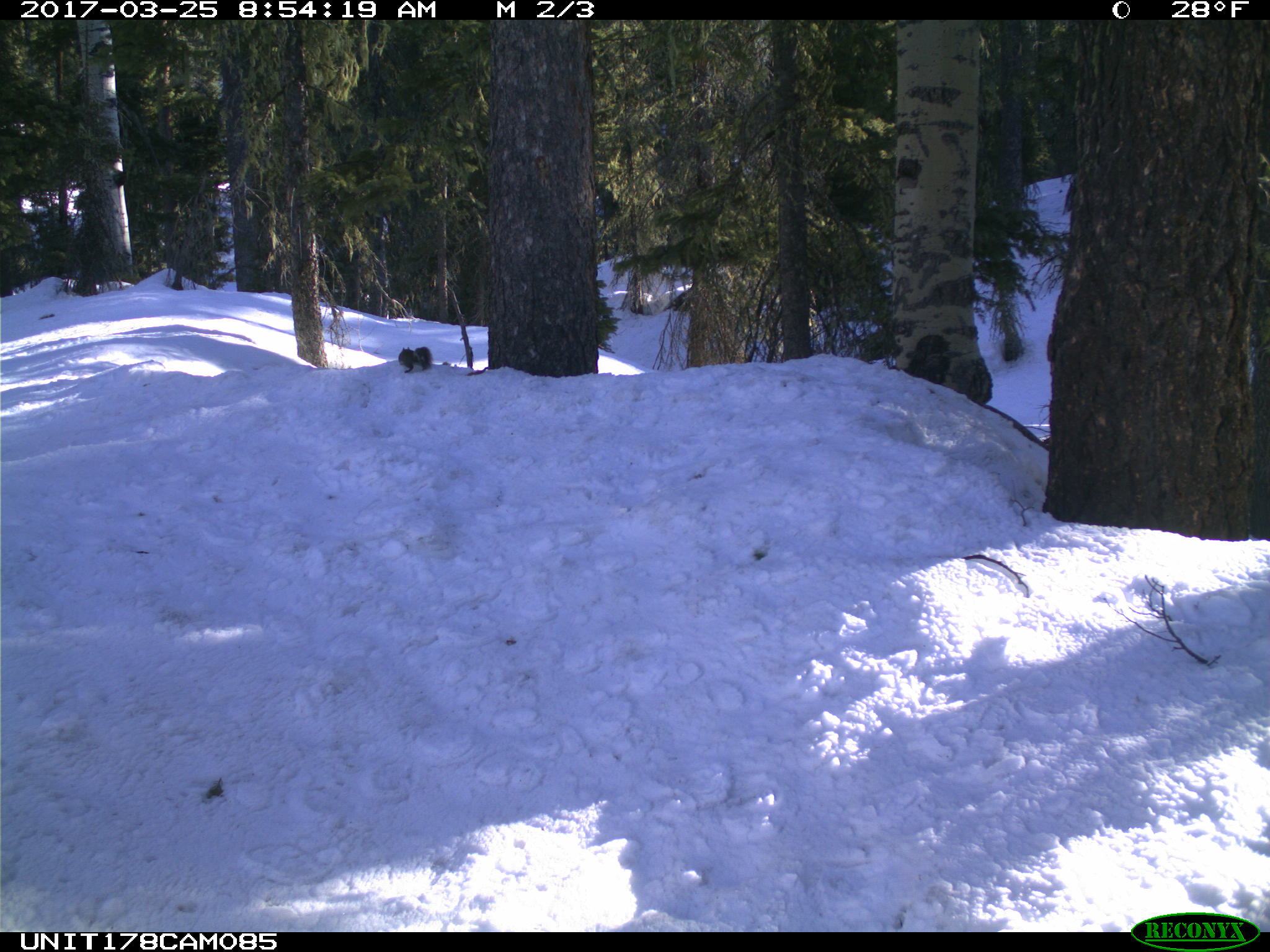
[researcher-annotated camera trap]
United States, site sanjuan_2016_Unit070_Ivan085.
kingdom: Animalia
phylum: Chordata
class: Mammalia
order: Rodentia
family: Sciuridae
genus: Tamiasciurus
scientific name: Tamiasciurus hudsonicus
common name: american red squirrel